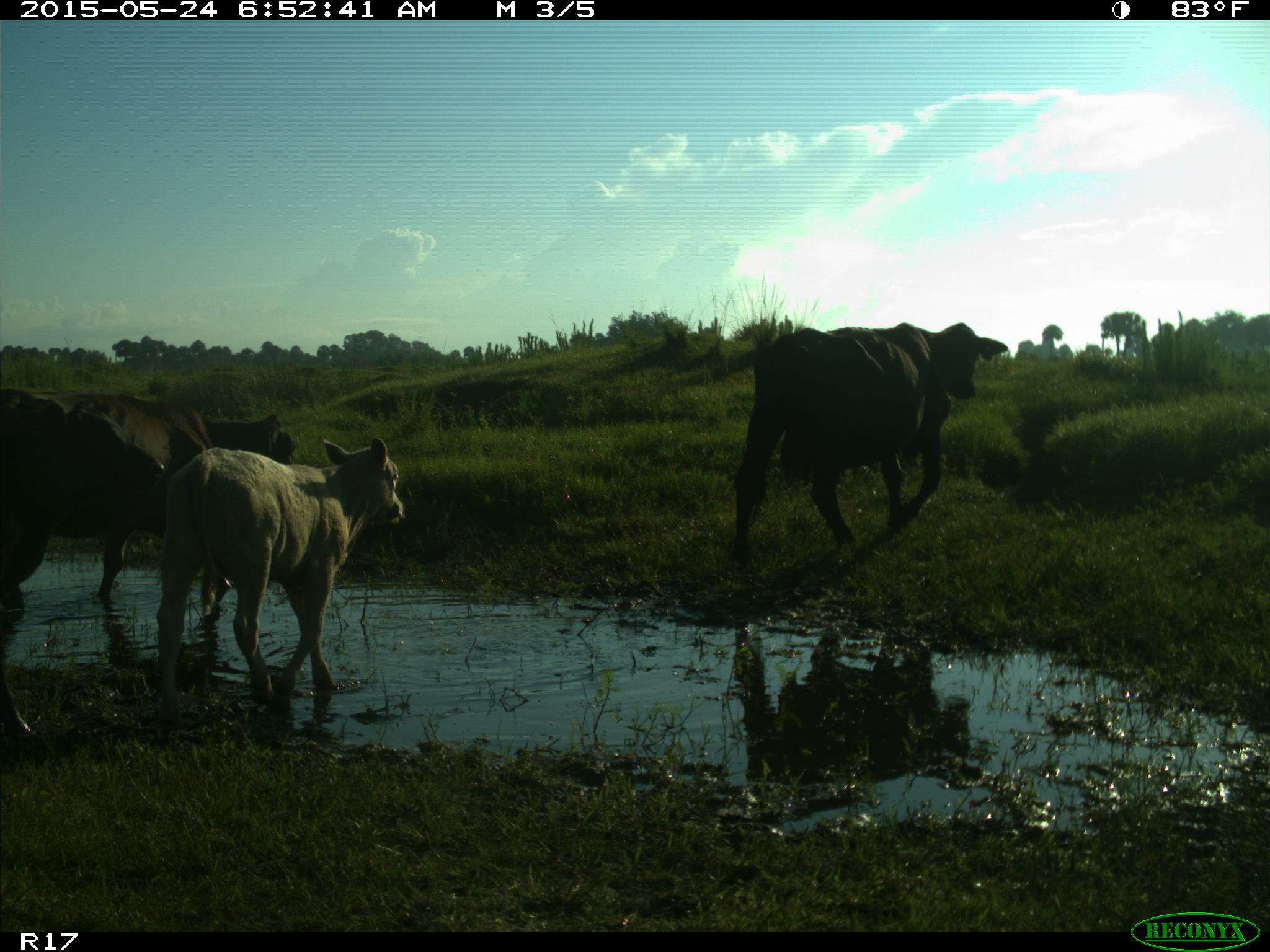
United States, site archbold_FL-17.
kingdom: Animalia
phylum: Chordata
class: Mammalia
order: Artiodactyla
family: Bovidae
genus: Bos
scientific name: Bos taurus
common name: domestic cow